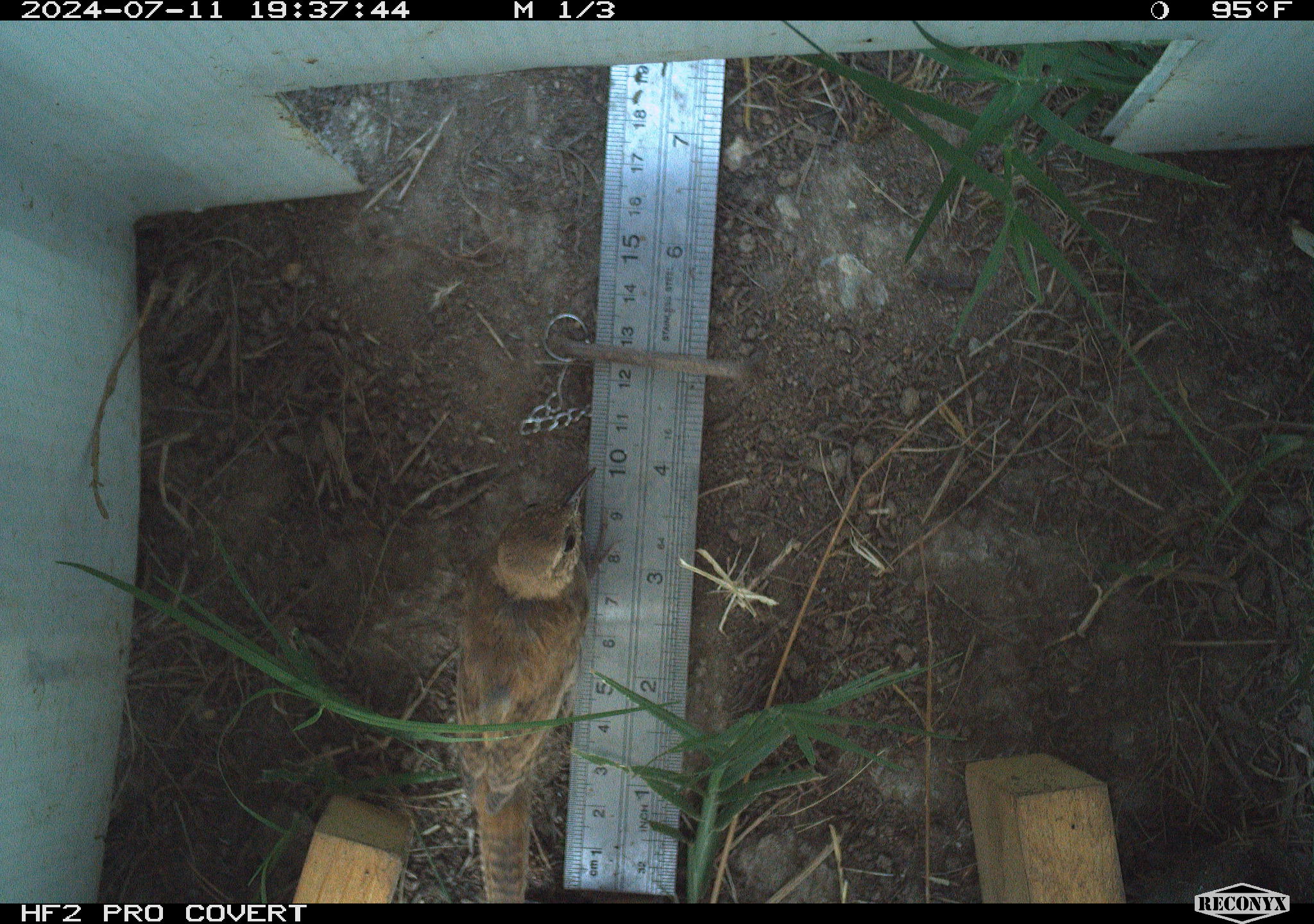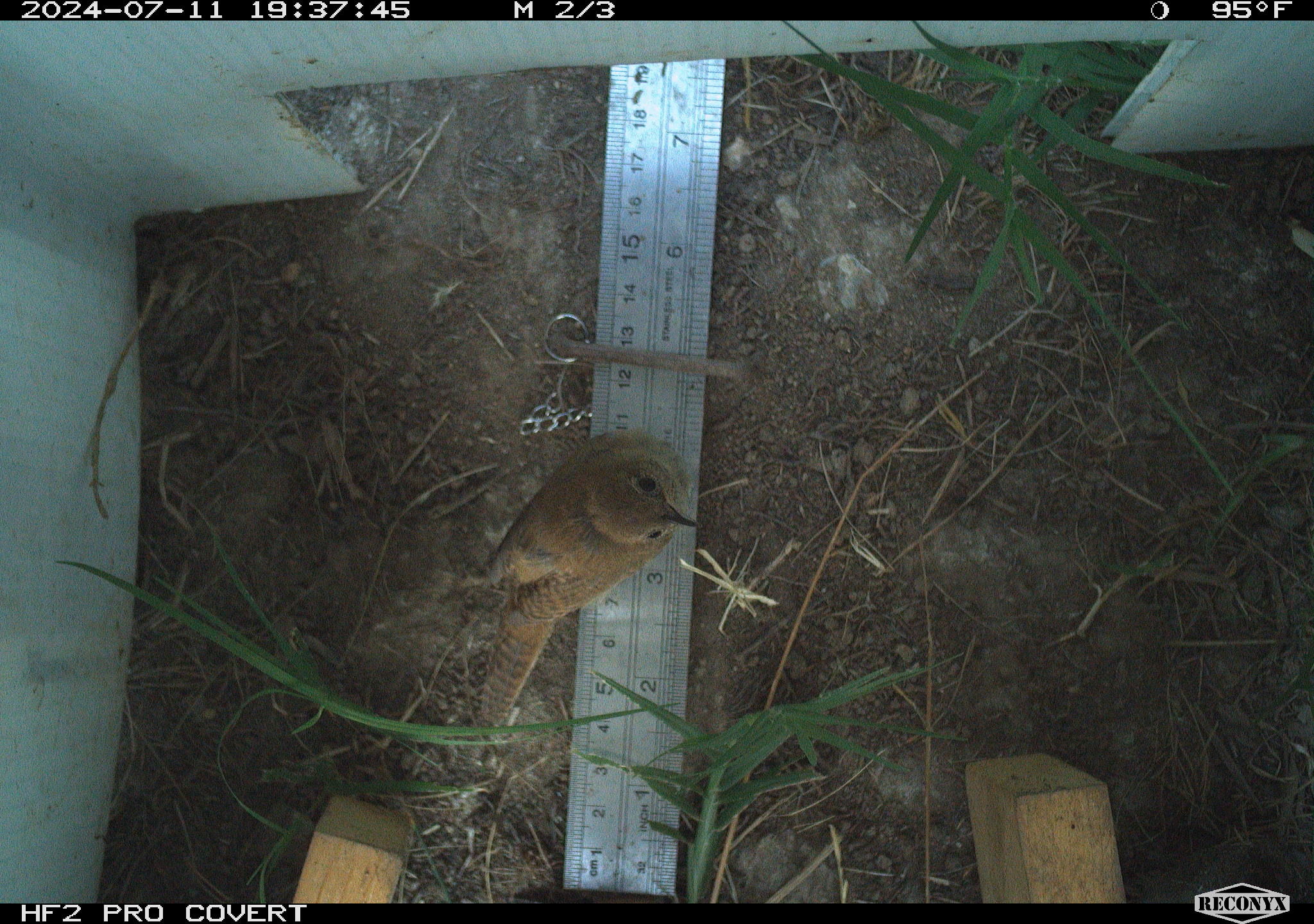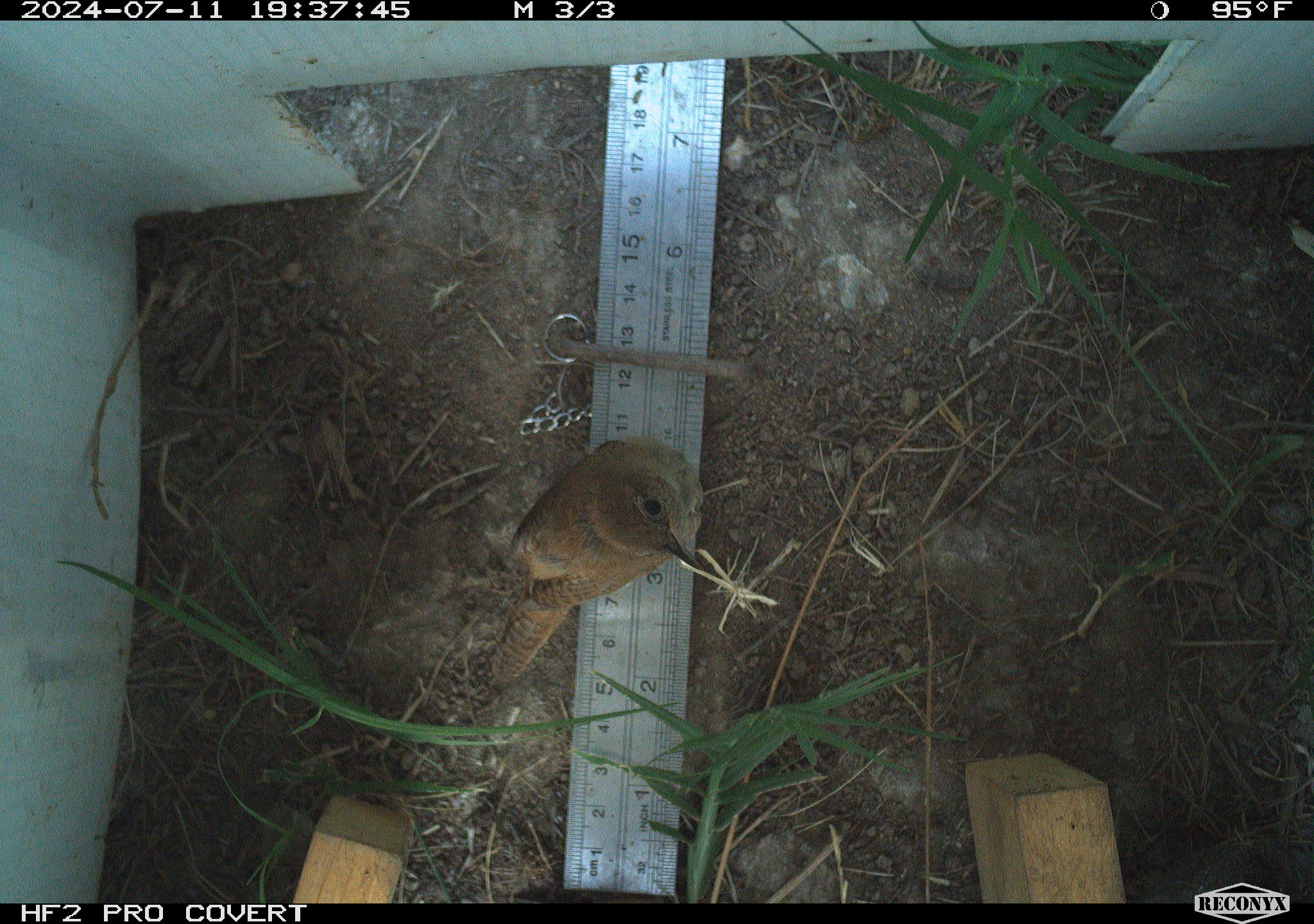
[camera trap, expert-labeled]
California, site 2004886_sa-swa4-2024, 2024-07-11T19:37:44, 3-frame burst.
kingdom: Animalia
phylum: Chordata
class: Aves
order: Passeriformes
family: Troglodytidae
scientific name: Troglodytidae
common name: wren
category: troglodytidae family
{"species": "troglodytidae family (wren) (Troglodytidae)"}